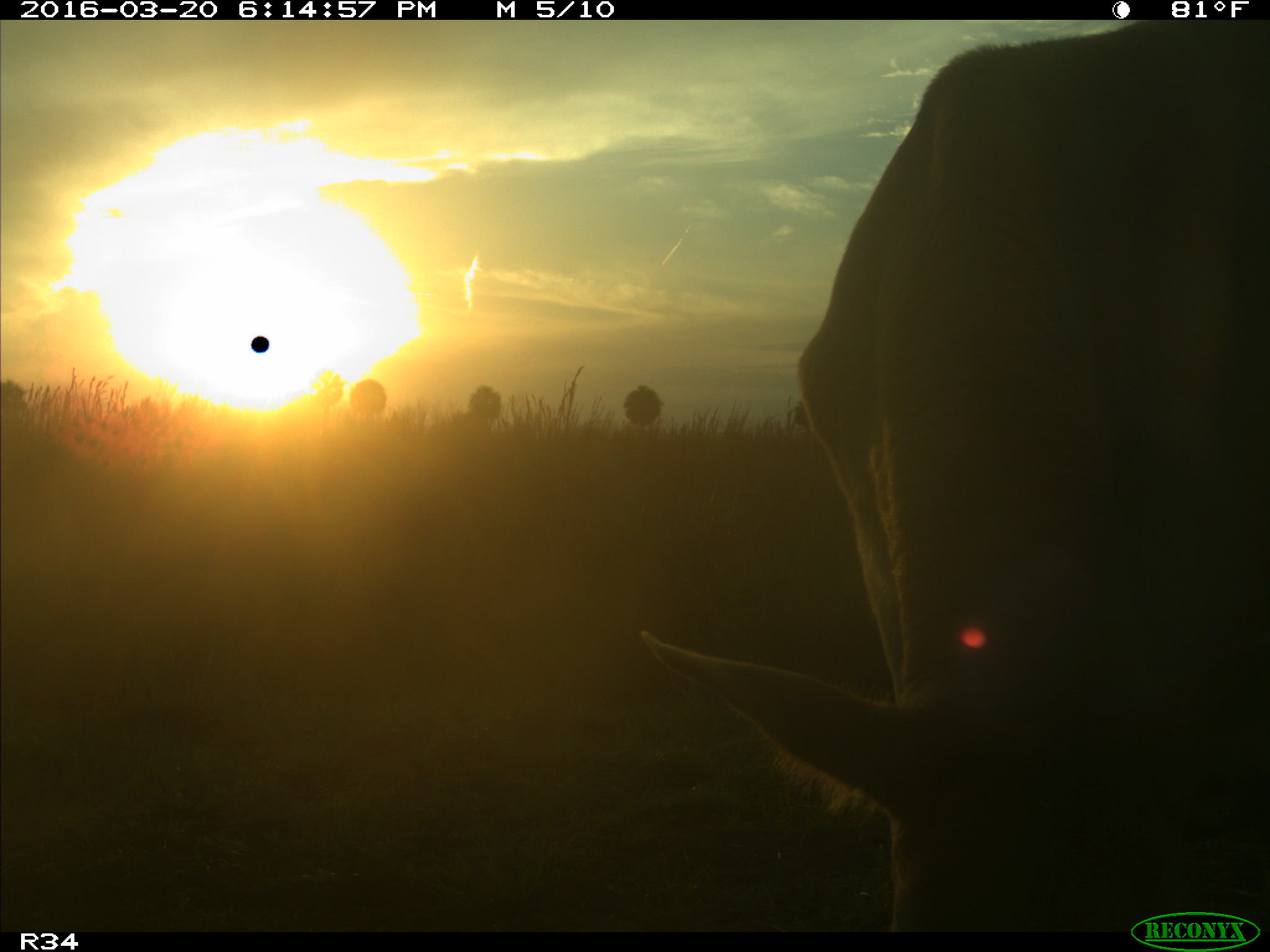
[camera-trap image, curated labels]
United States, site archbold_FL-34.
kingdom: Animalia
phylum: Chordata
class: Mammalia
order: Artiodactyla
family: Bovidae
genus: Bos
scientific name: Bos taurus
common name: domestic cow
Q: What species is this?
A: Bos taurus (domestic cow).